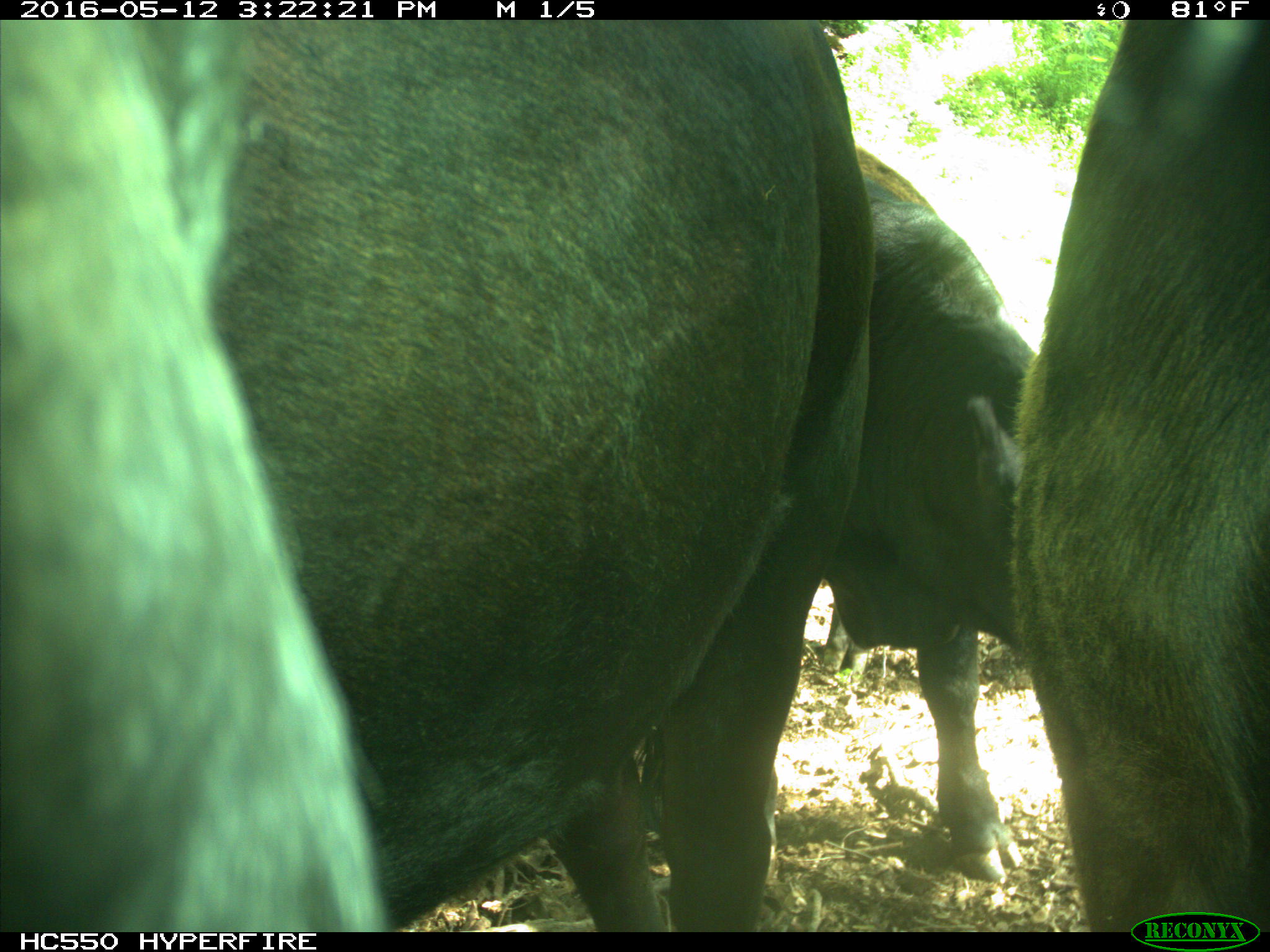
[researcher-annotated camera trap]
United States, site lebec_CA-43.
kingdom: Animalia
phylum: Chordata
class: Mammalia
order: Artiodactyla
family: Bovidae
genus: Bos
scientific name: Bos taurus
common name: domestic cow